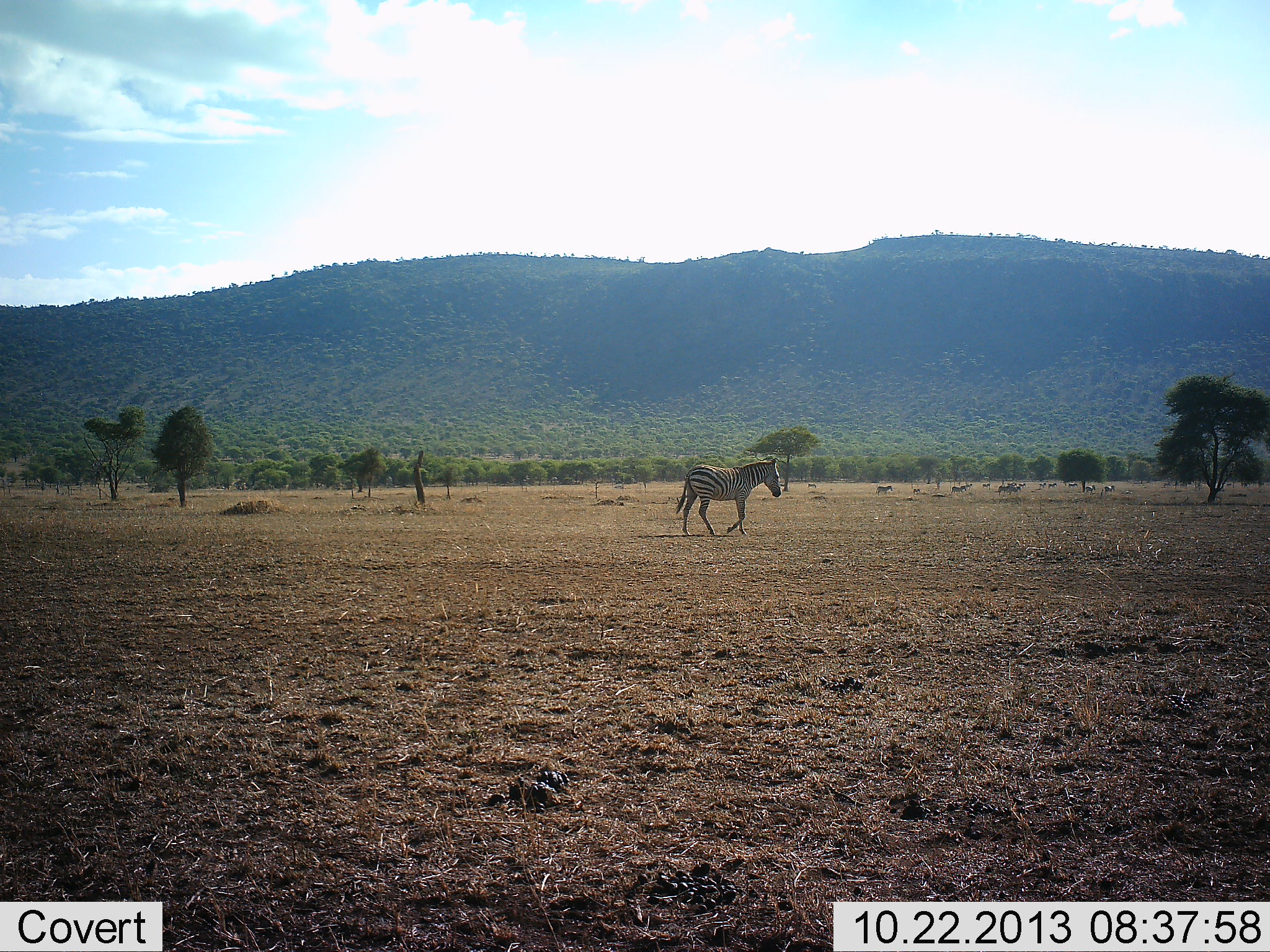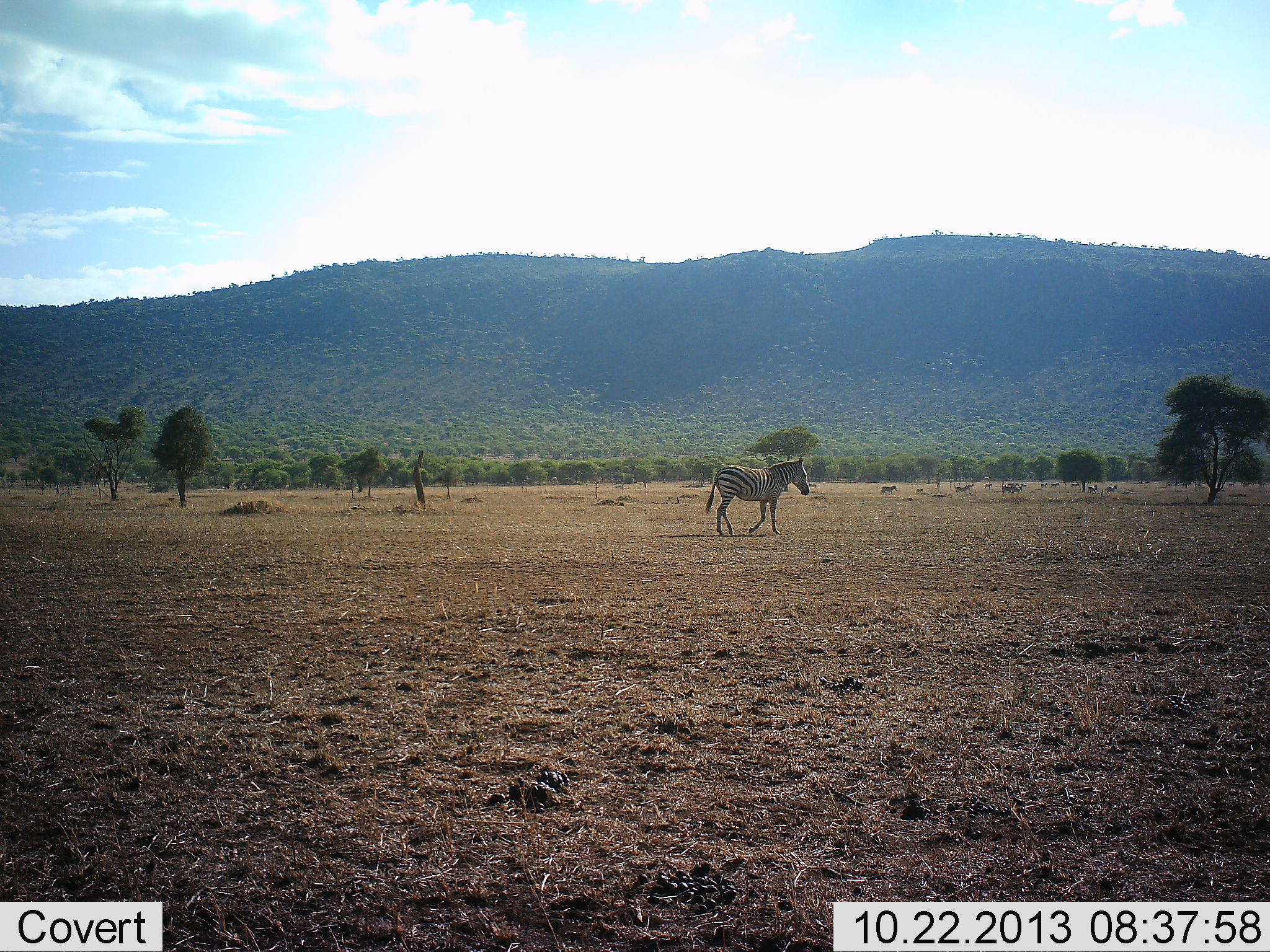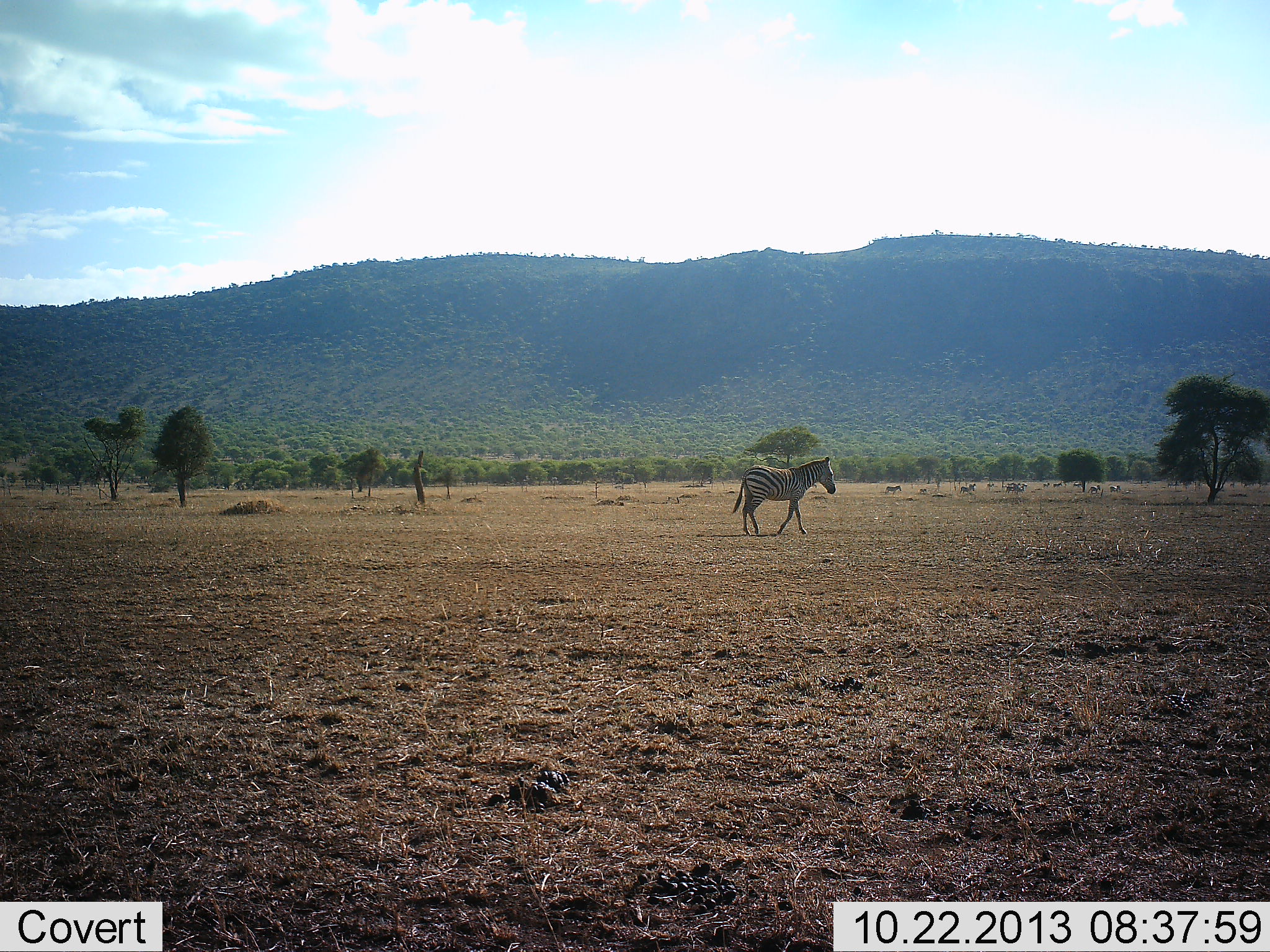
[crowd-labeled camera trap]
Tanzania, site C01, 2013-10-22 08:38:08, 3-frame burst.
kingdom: Animalia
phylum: Chordata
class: Mammalia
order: Perissodactyla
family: Equidae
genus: Equus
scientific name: Equus quagga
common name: plains zebra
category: zebra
Zebra (plains zebra) (Equus quagga), count 11-50. Behavior (volunteer vote fractions): standing 0%, resting 0%, moving 100%, interacting 0%. Young present (vote fraction): 10%. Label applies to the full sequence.